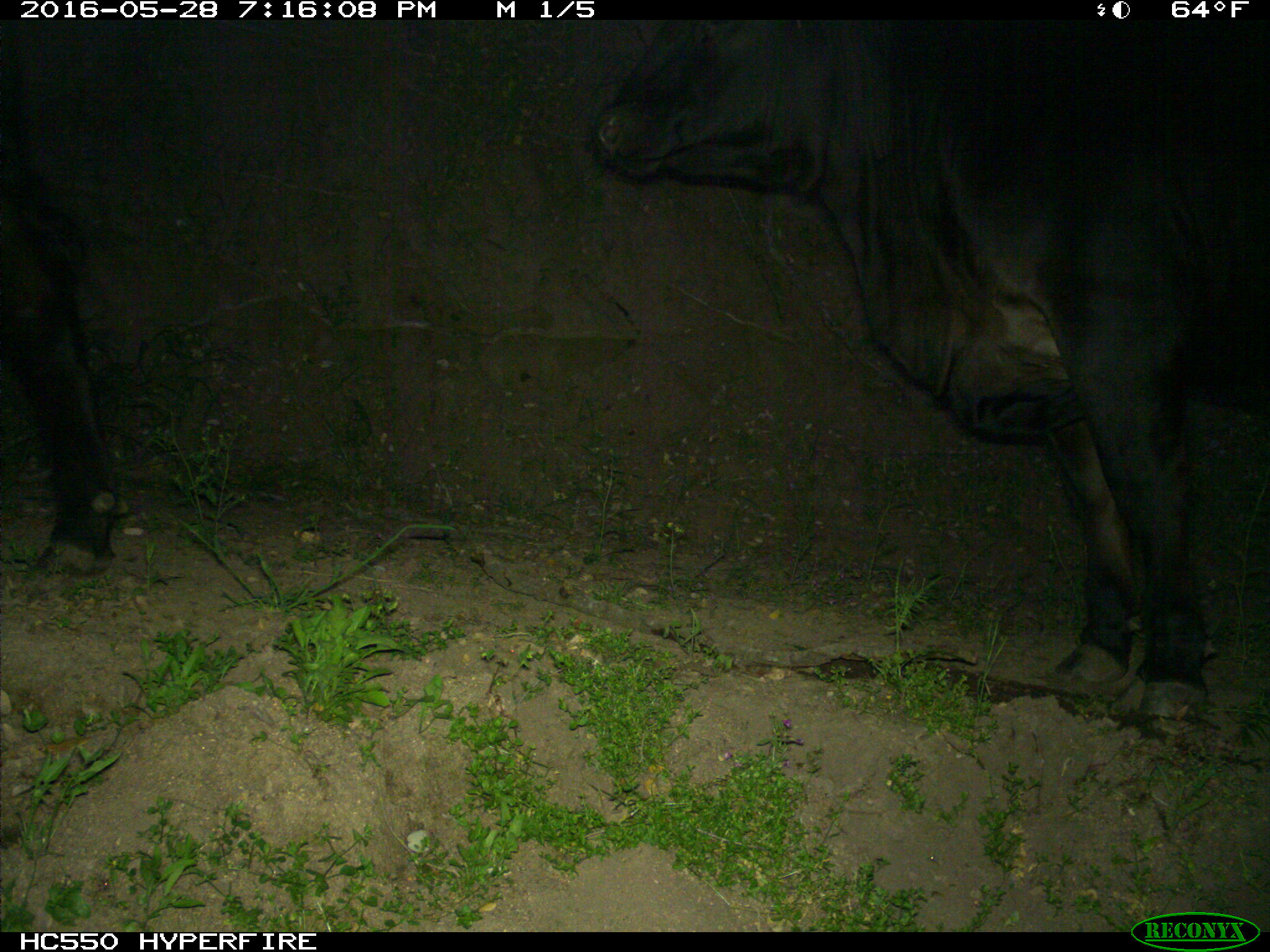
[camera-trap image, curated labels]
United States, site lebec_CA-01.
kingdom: Animalia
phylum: Chordata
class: Mammalia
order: Artiodactyla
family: Bovidae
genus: Bos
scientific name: Bos taurus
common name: domestic cow